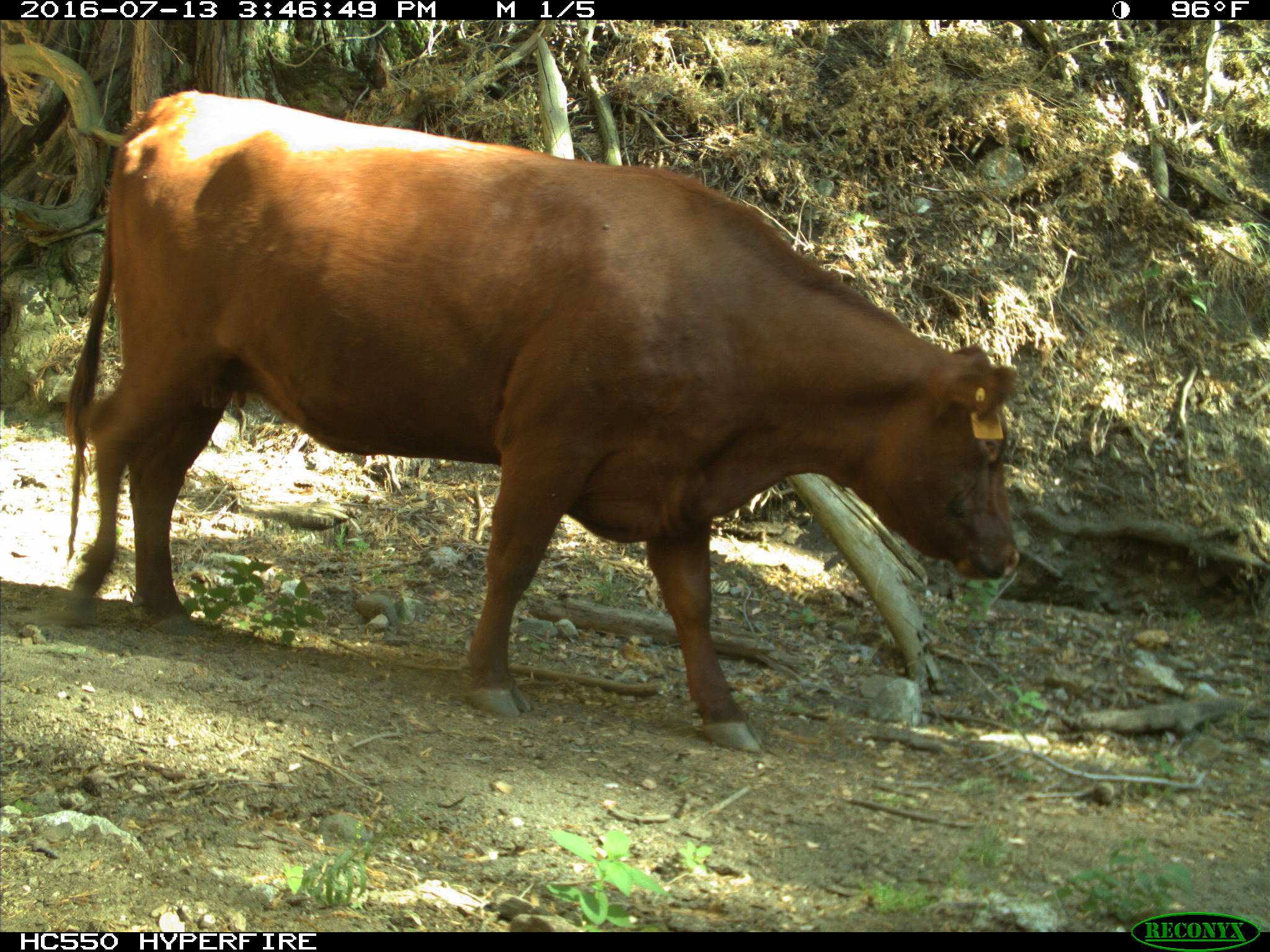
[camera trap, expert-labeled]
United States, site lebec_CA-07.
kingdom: Animalia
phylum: Chordata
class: Mammalia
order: Artiodactyla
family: Bovidae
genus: Bos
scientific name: Bos taurus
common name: domestic cow